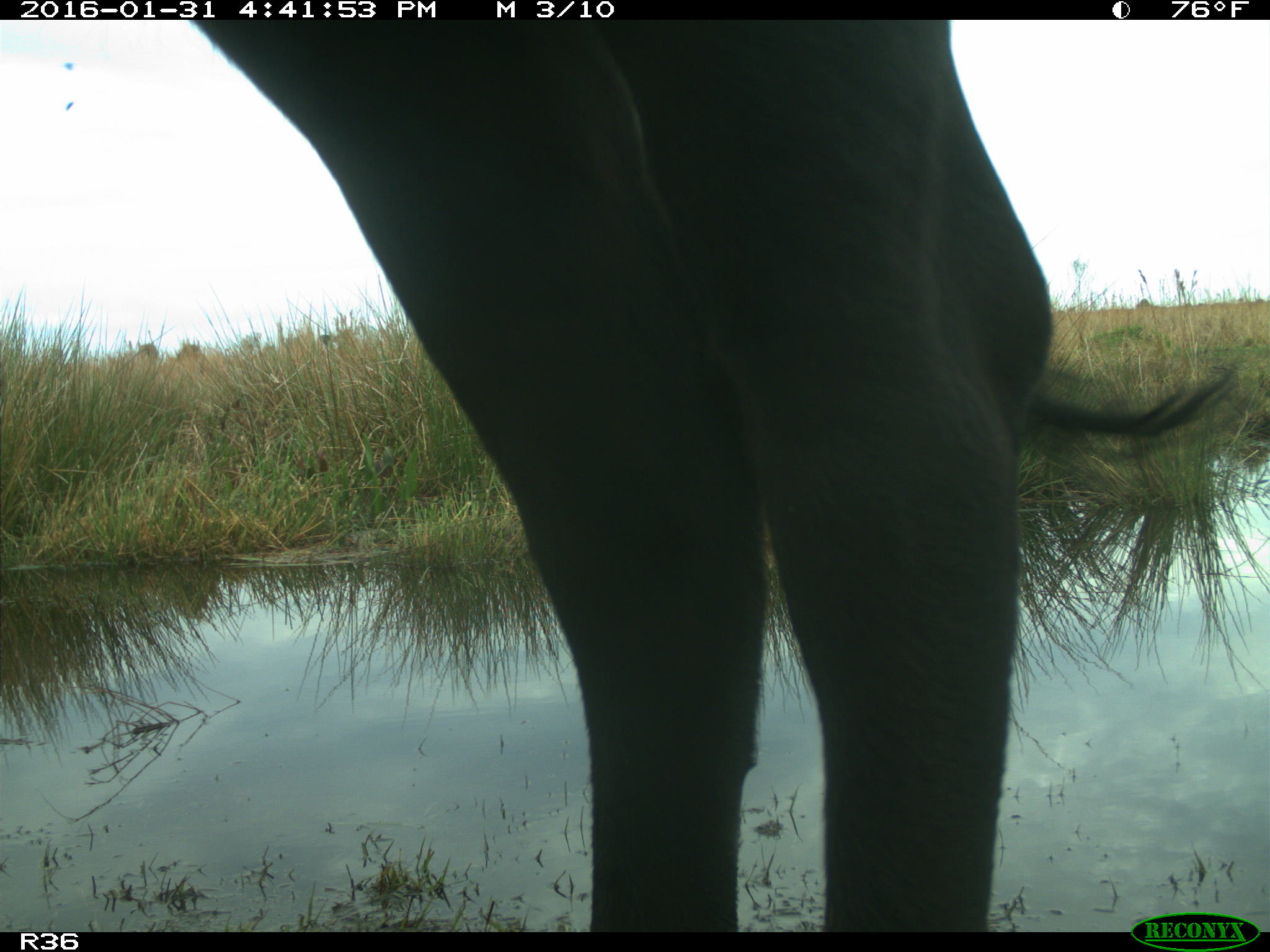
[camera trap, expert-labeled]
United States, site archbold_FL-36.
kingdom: Animalia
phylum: Chordata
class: Mammalia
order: Artiodactyla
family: Bovidae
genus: Bos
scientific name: Bos taurus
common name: domestic cow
Bos taurus (domestic cow).